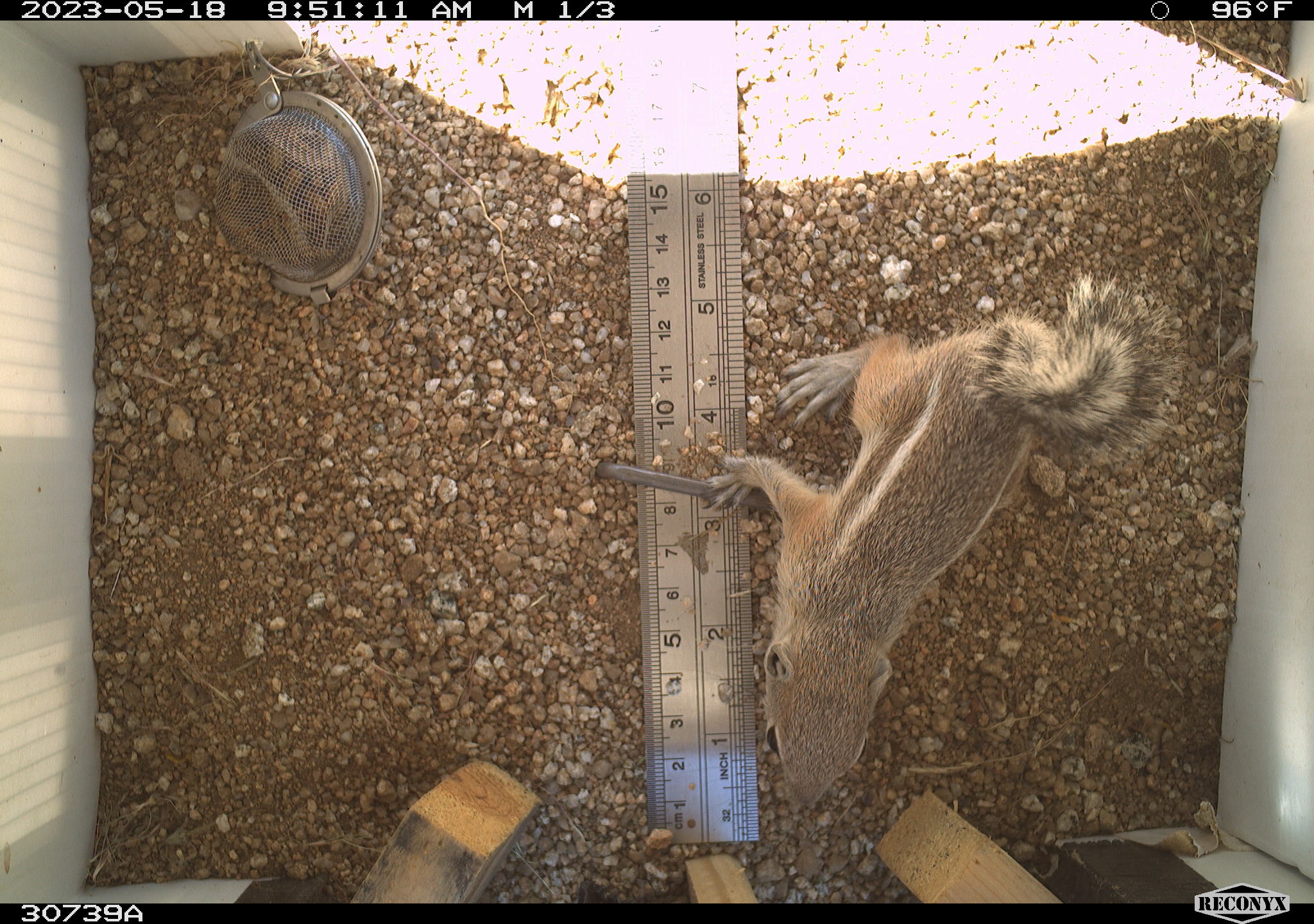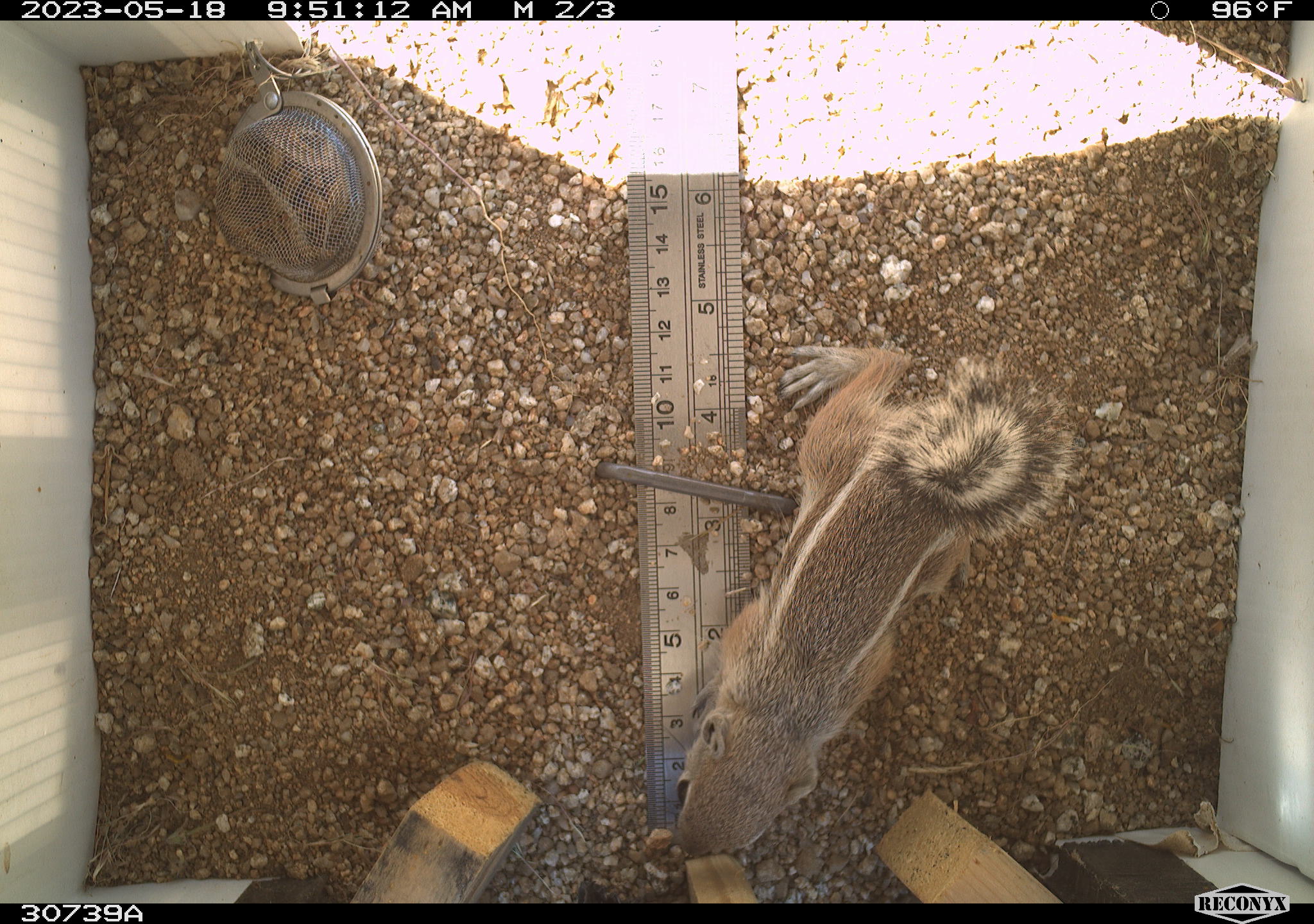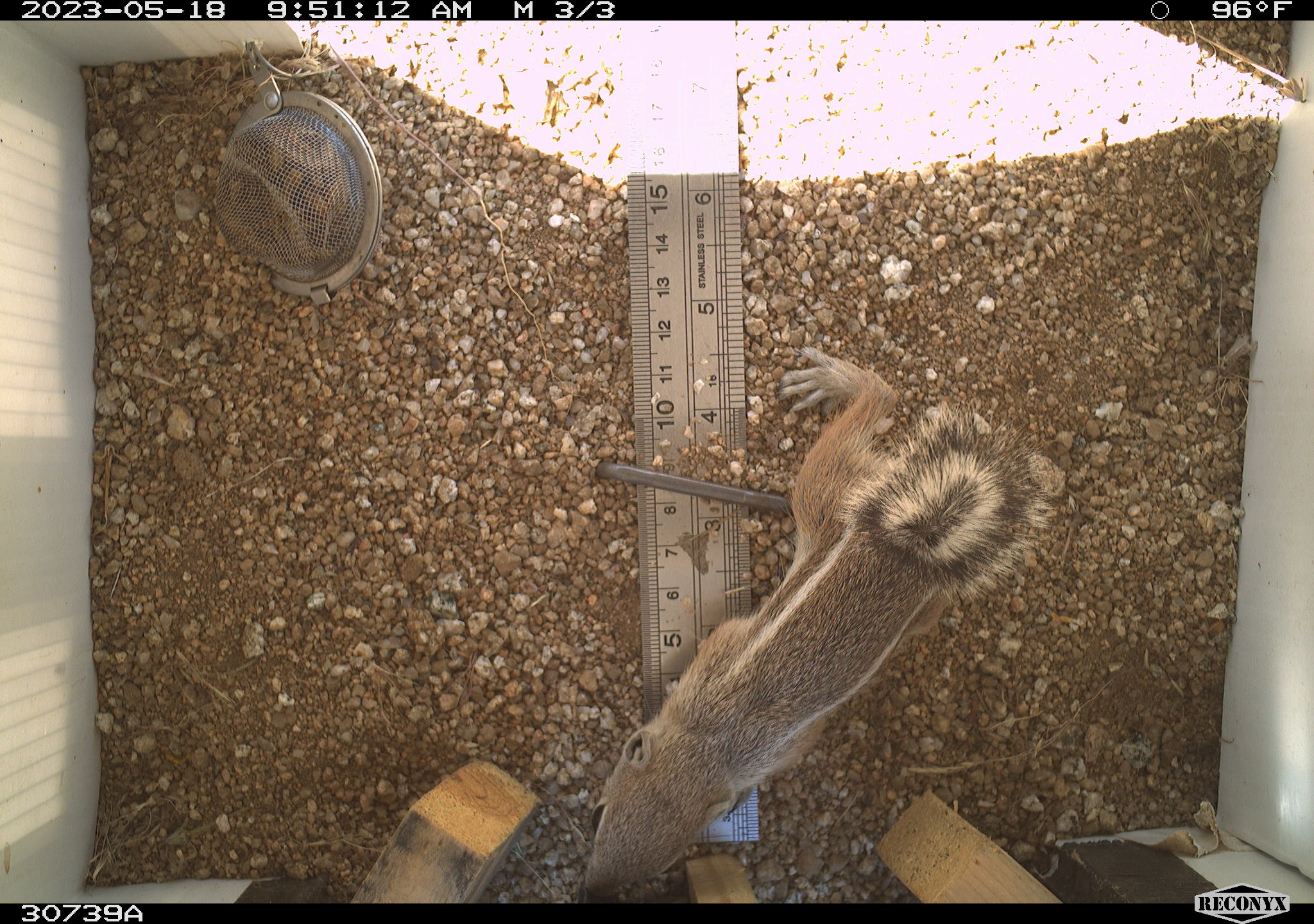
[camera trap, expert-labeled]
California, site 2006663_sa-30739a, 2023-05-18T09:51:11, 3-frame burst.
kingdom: Animalia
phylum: Chordata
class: Mammalia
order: Rodentia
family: Sciuridae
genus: Ammospermophilus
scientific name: Ammospermophilus leucurus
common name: white-tailed antelope squirrel